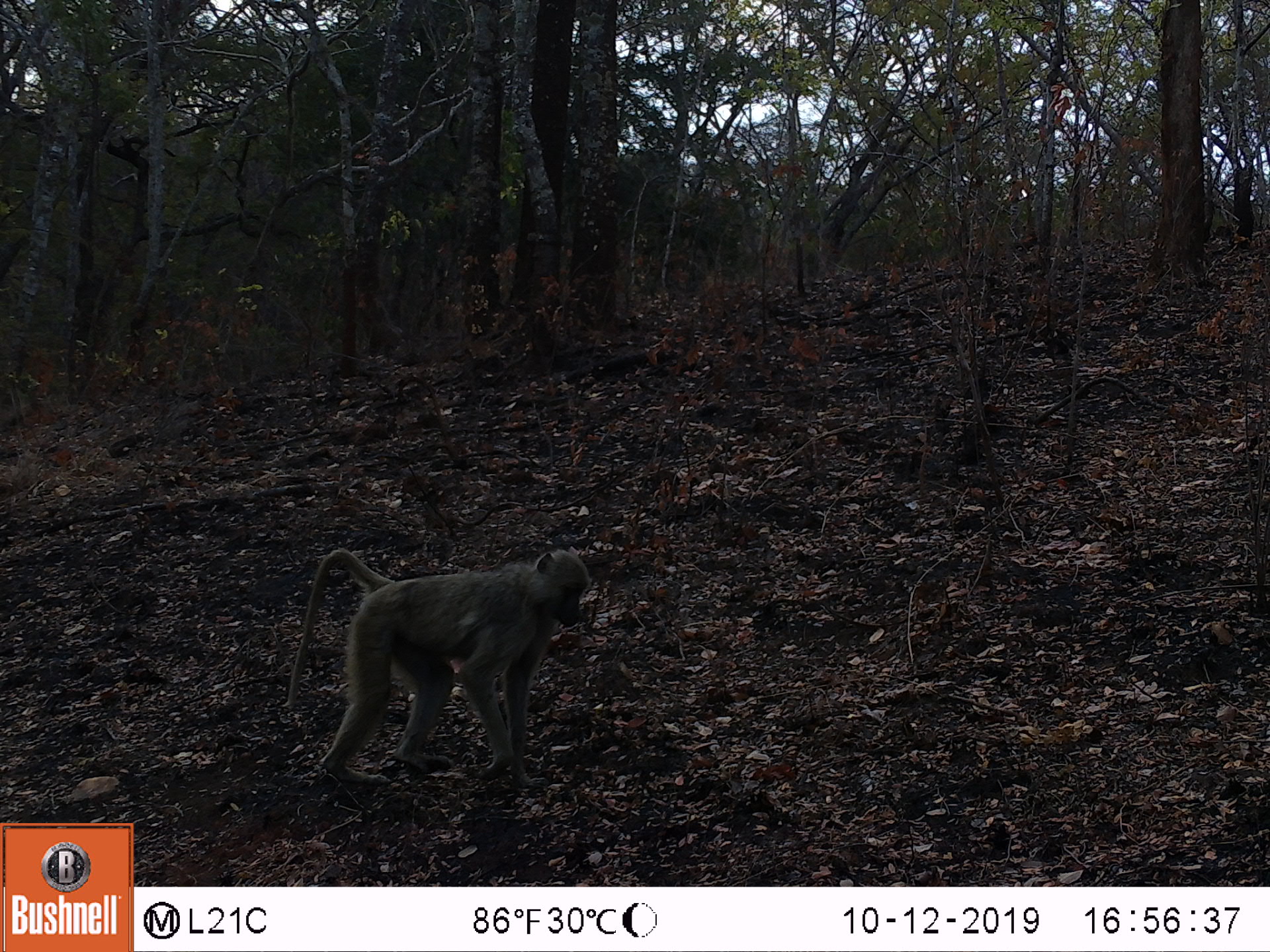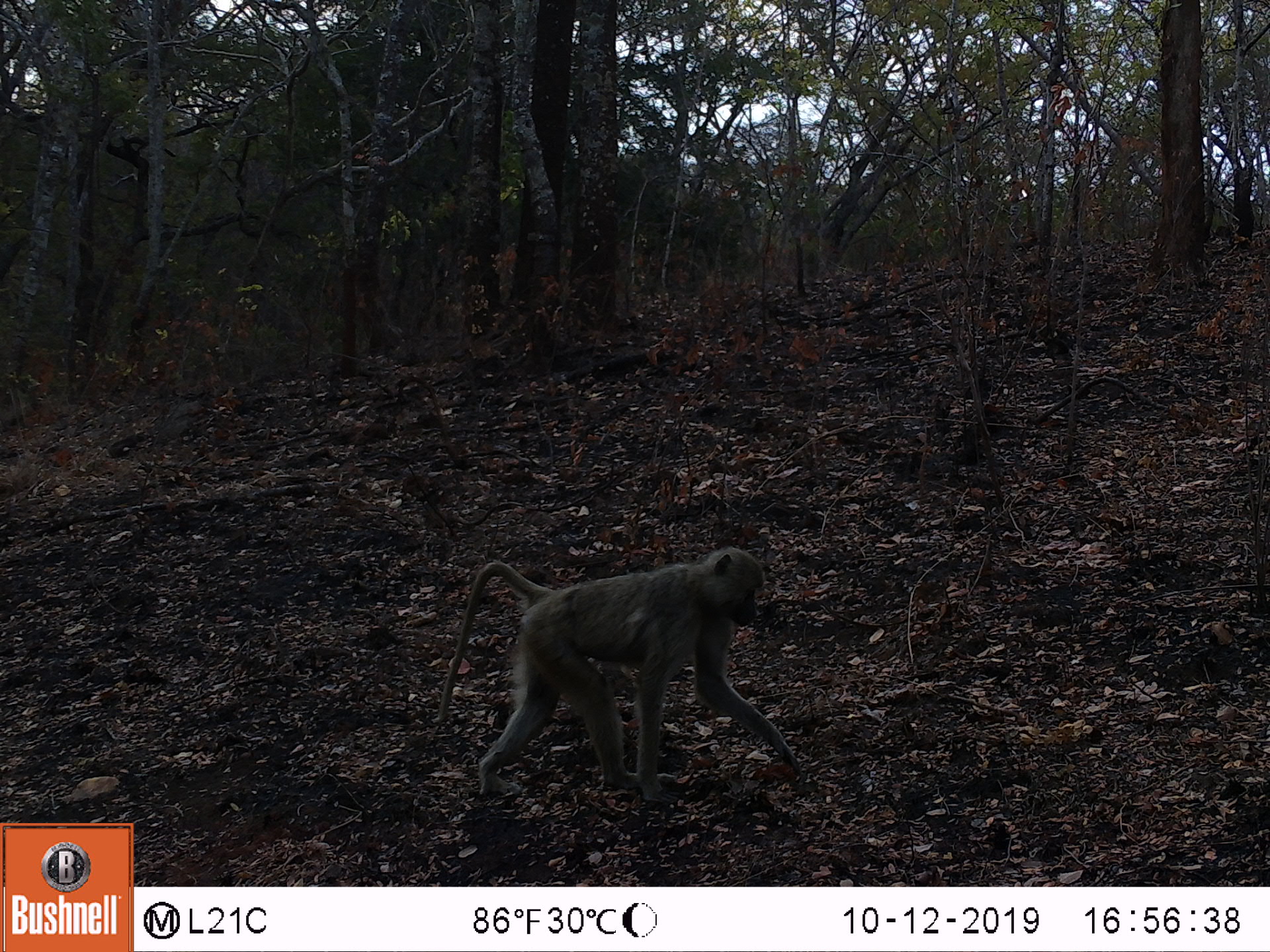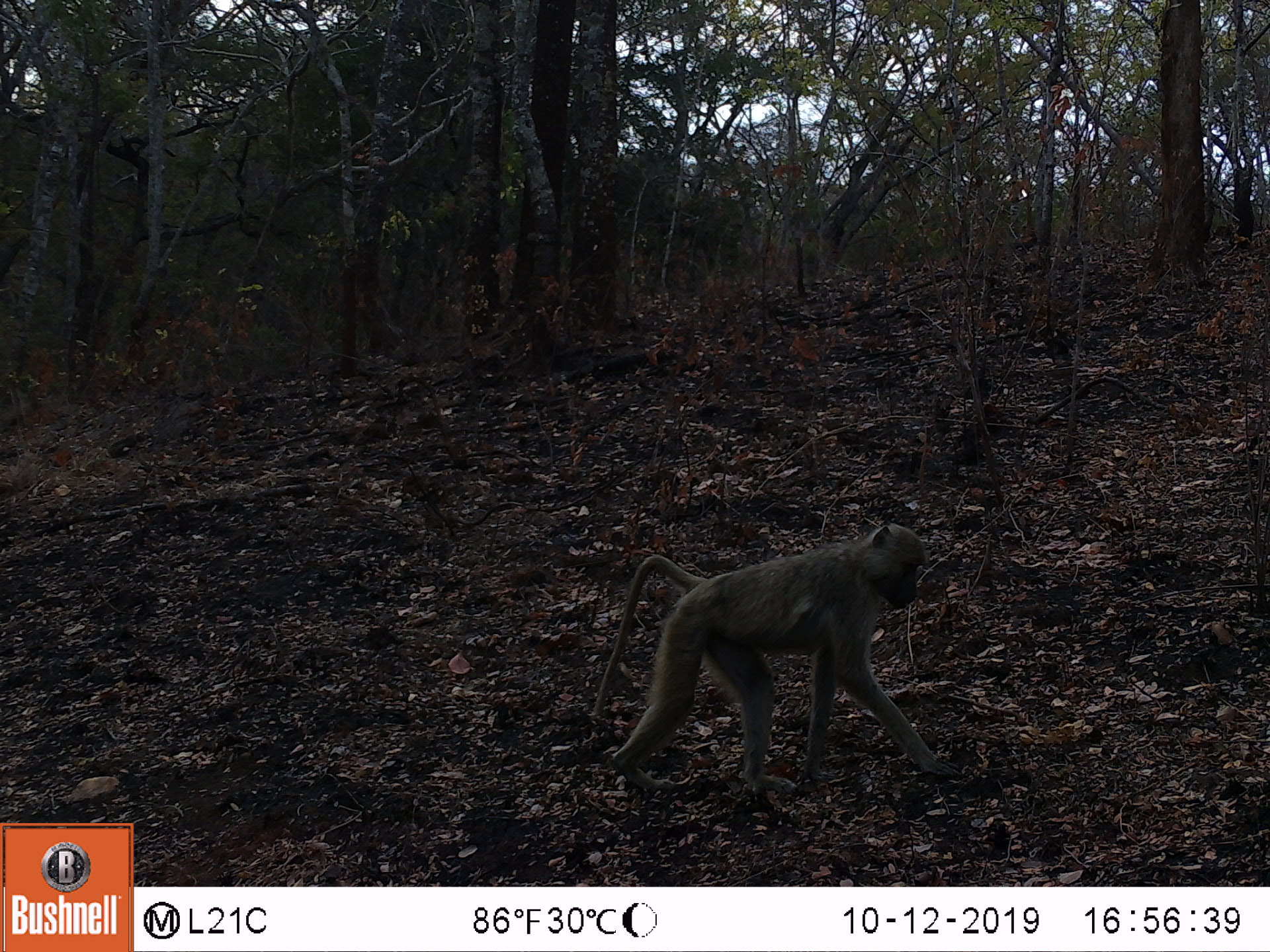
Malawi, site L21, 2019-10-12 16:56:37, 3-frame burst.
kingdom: Animalia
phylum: Chordata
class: Mammalia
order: Primates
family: Cercopithecidae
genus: Papio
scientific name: Papio cynocephalus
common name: yellow baboon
Yellow baboon (Papio cynocephalus), count 1.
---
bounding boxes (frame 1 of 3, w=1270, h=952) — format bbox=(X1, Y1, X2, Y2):
yellow baboon: bbox=(275, 537, 597, 796)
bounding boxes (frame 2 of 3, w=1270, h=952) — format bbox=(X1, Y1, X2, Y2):
yellow baboon: bbox=(427, 547, 809, 797)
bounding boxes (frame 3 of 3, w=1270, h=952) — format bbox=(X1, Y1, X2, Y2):
yellow baboon: bbox=(585, 521, 954, 787)